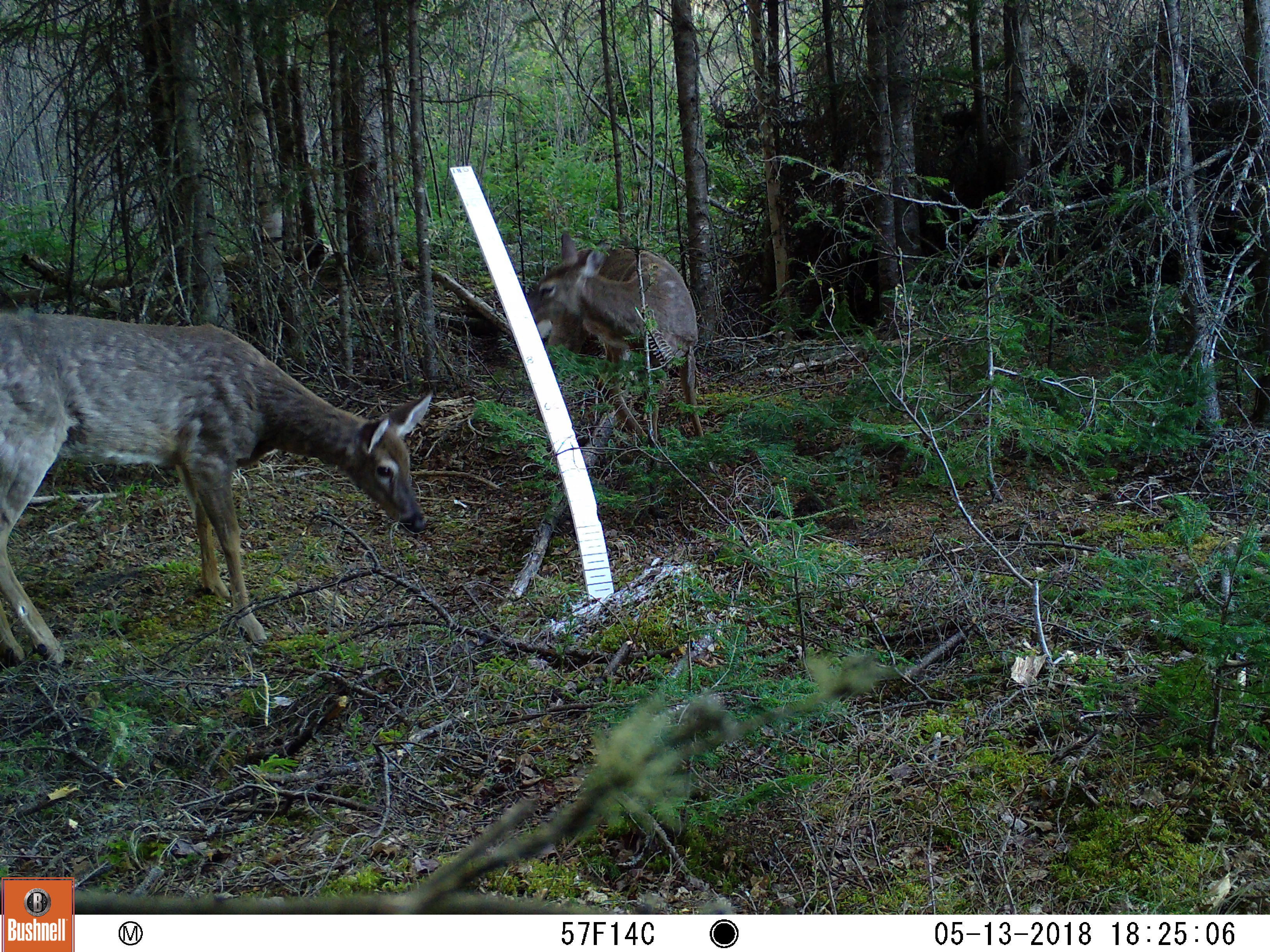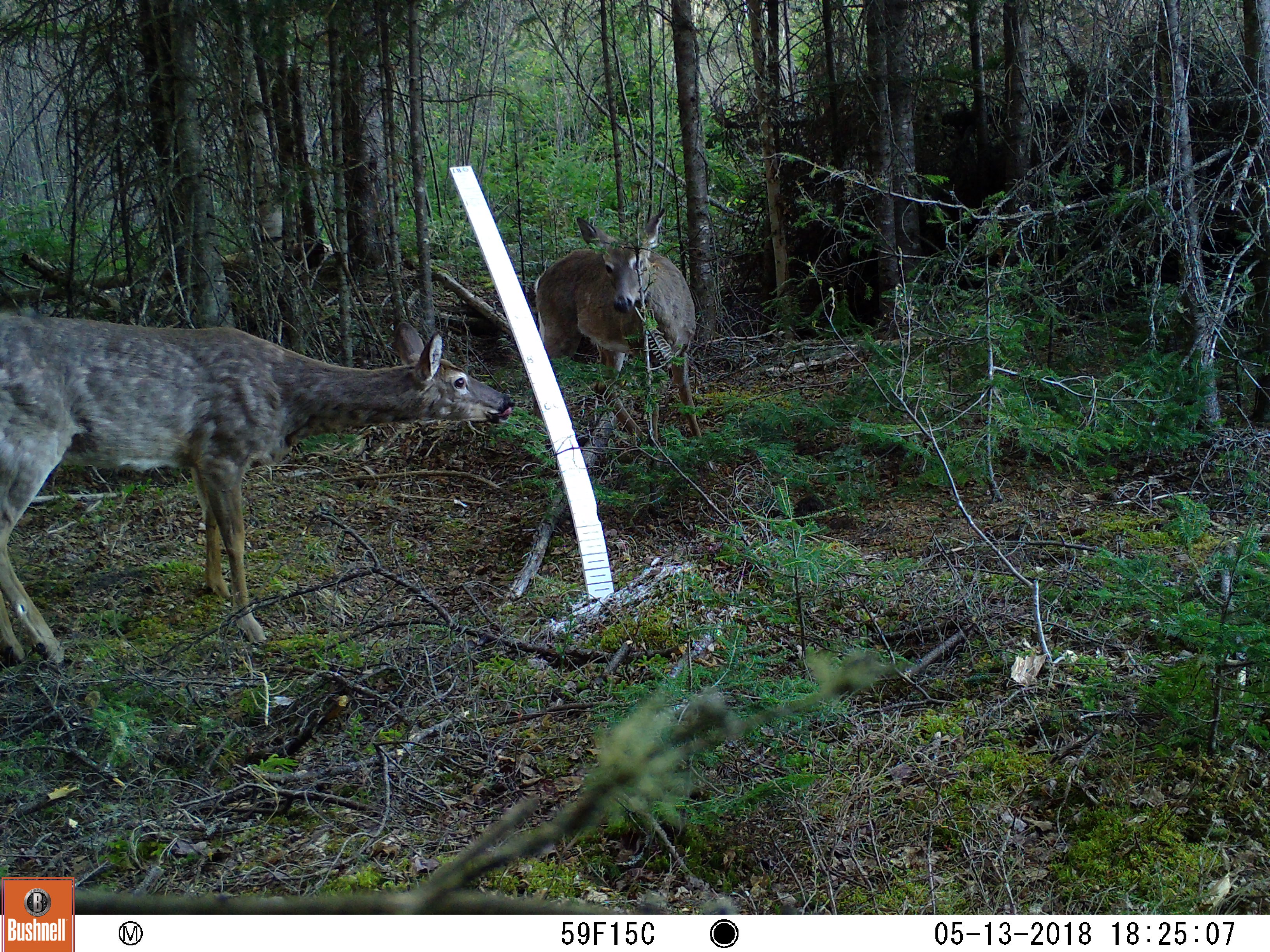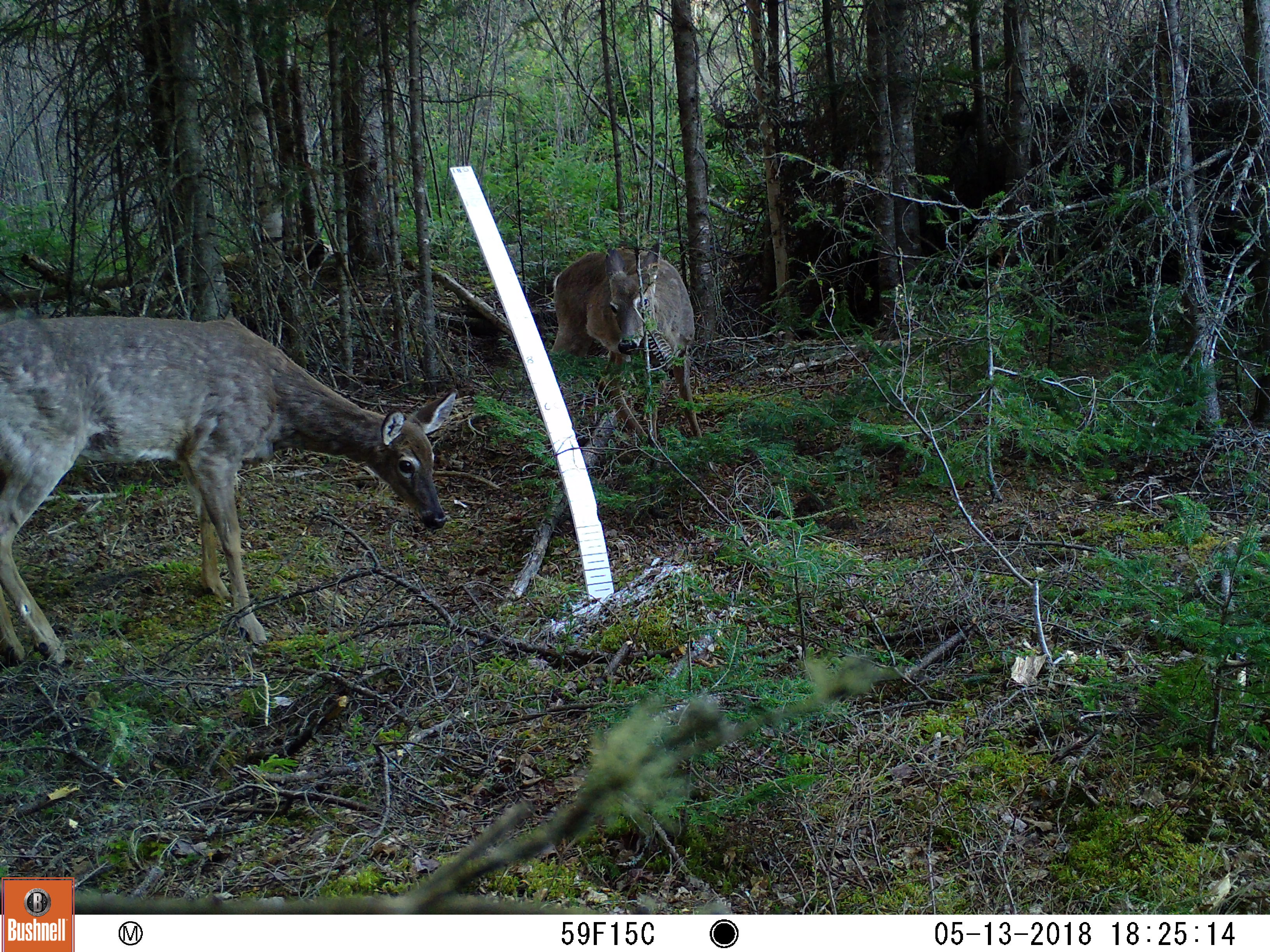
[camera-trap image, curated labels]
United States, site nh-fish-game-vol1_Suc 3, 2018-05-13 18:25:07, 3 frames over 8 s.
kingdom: Animalia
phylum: Chordata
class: Mammalia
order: Artiodactyla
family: Cervidae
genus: Odocoileus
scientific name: Odocoileus virginianus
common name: white-tailed deer